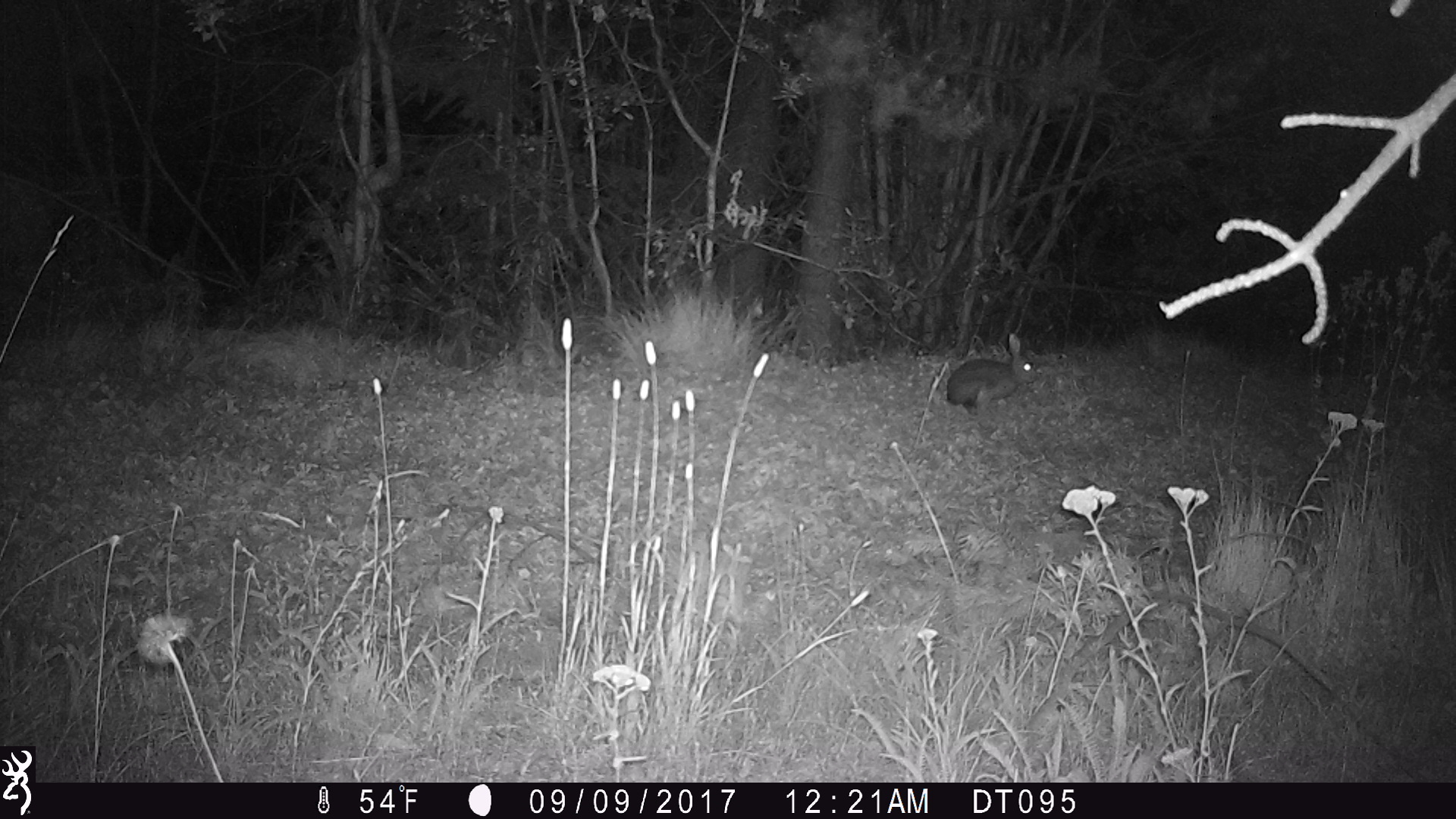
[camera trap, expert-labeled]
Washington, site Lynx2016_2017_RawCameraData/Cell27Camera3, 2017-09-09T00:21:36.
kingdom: Animalia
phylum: Chordata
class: Mammalia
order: Lagomorpha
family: Leporidae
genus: Lepus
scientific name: Lepus americanus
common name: snowshoe hare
Lepus americanus (snowshoe hare). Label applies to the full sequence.